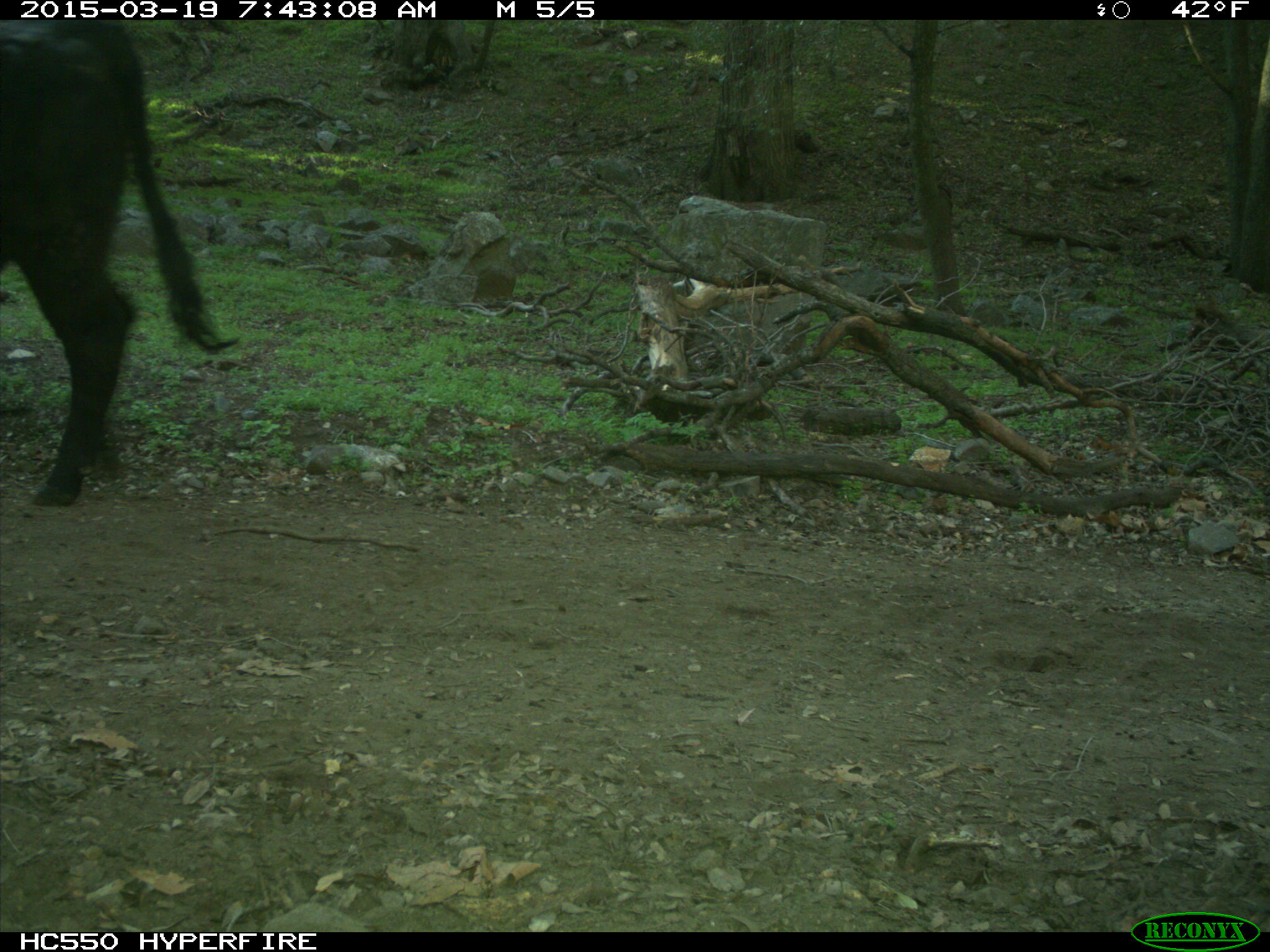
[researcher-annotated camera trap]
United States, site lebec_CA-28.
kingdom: Animalia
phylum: Chordata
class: Mammalia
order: Artiodactyla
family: Bovidae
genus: Bos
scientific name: Bos taurus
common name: domestic cow